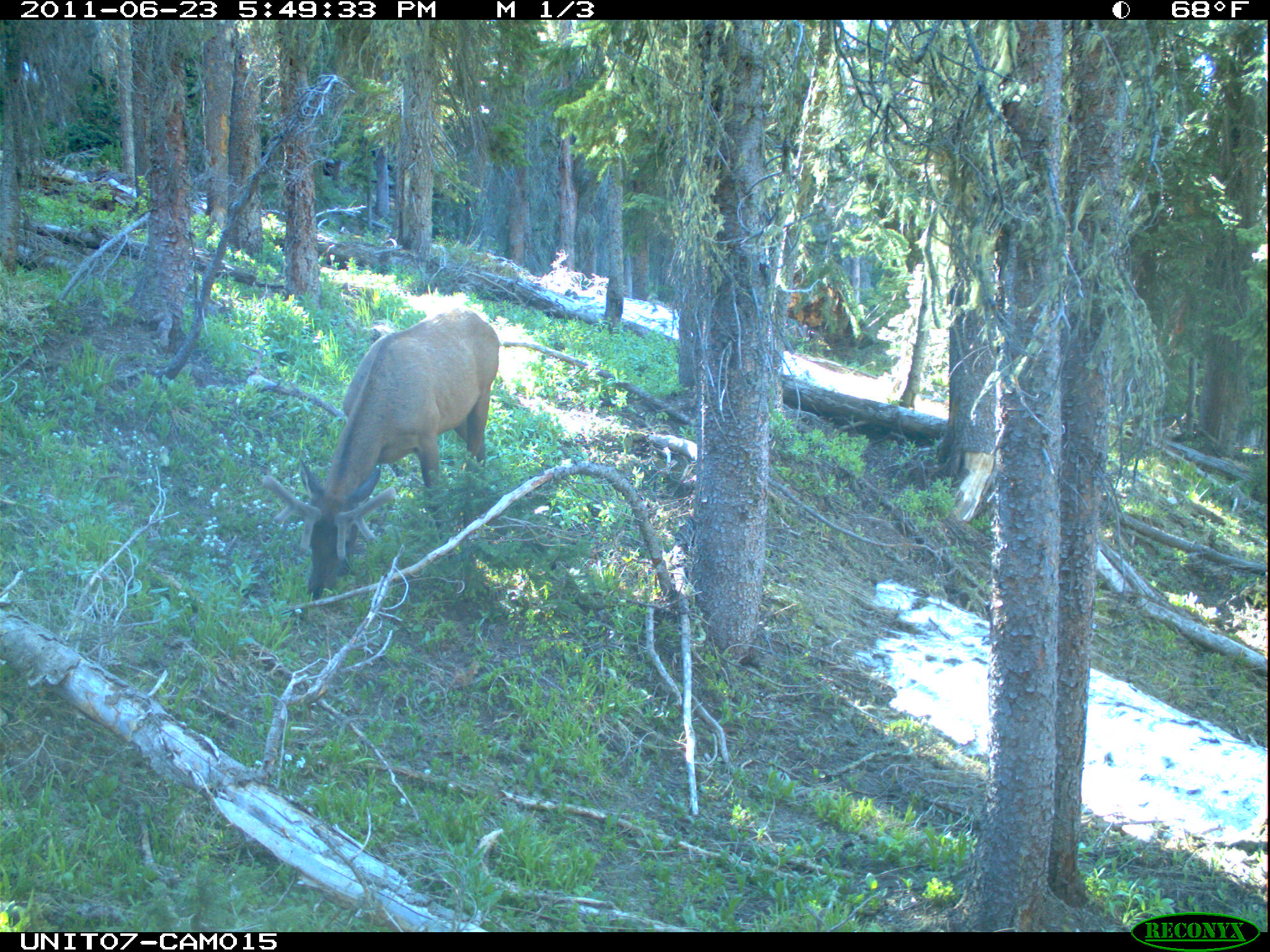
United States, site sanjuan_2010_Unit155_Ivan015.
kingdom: Animalia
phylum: Chordata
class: Mammalia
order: Artiodactyla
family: Cervidae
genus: Cervus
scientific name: Cervus elaphus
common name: red deer